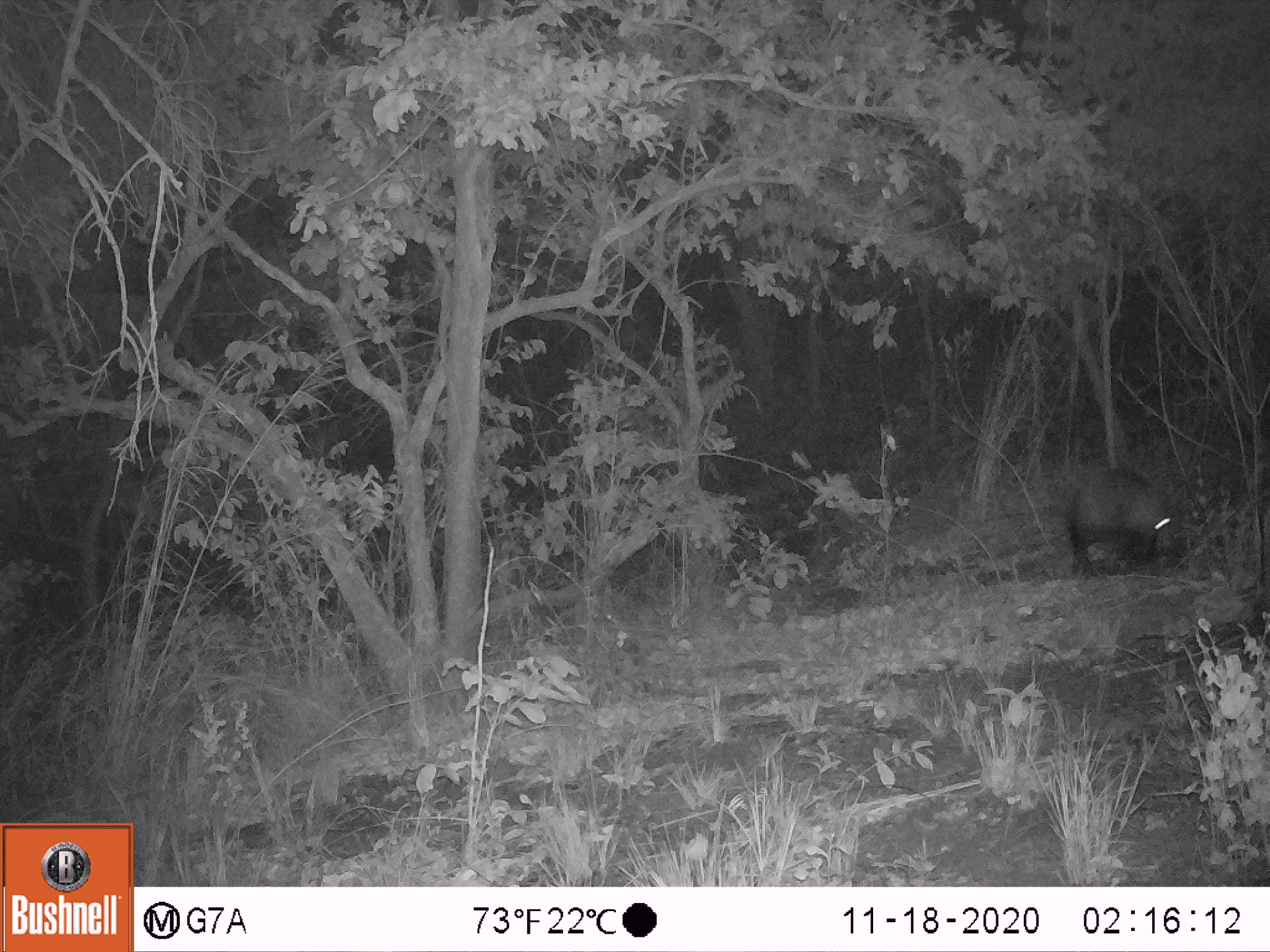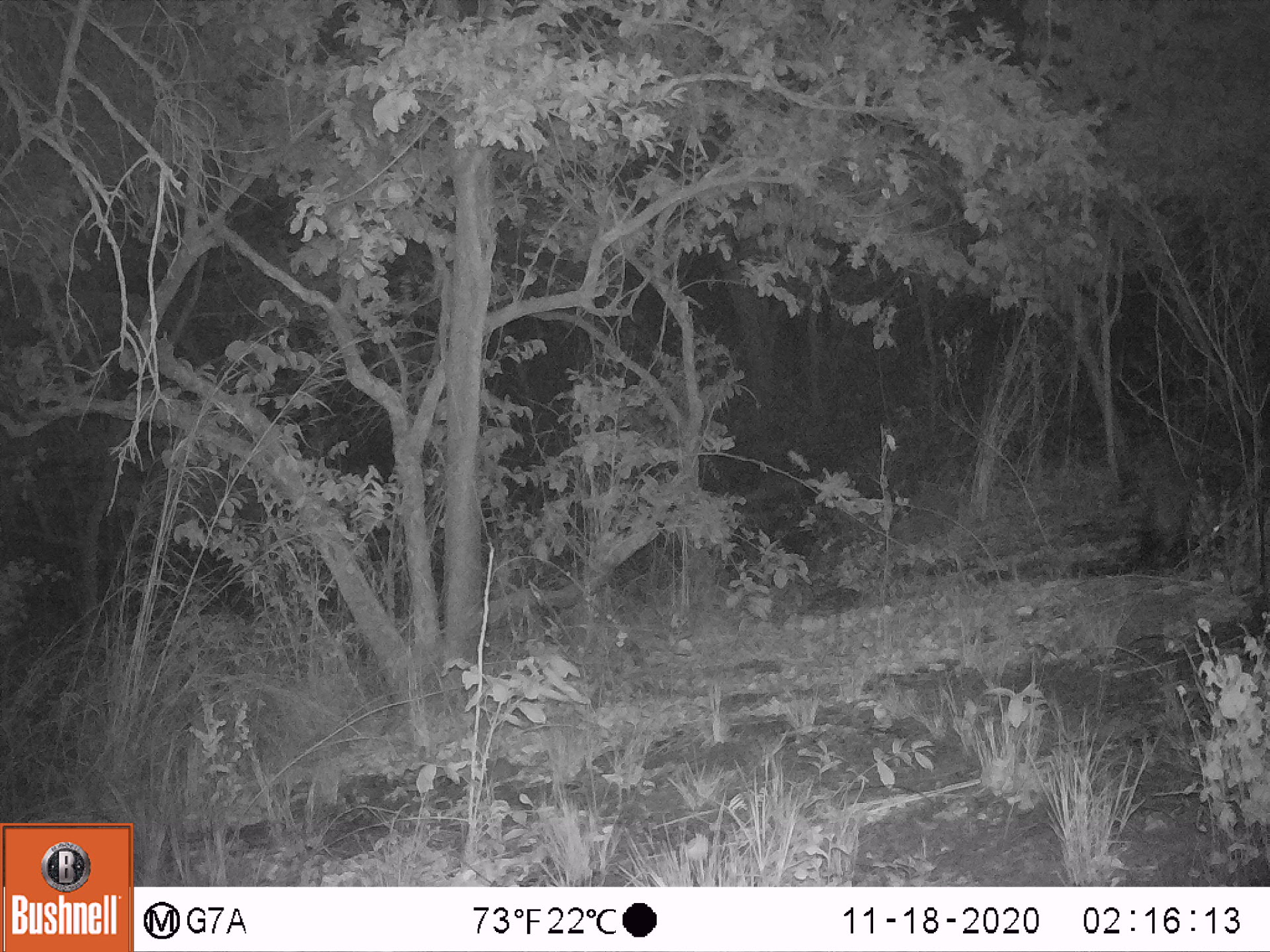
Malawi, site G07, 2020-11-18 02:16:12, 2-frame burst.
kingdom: Animalia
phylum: Chordata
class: Mammalia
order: Tubulidentata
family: Orycteropodidae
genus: Orycteropus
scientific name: Orycteropus afer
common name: aardvark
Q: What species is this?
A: Aardvark (Orycteropus afer).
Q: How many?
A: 1.